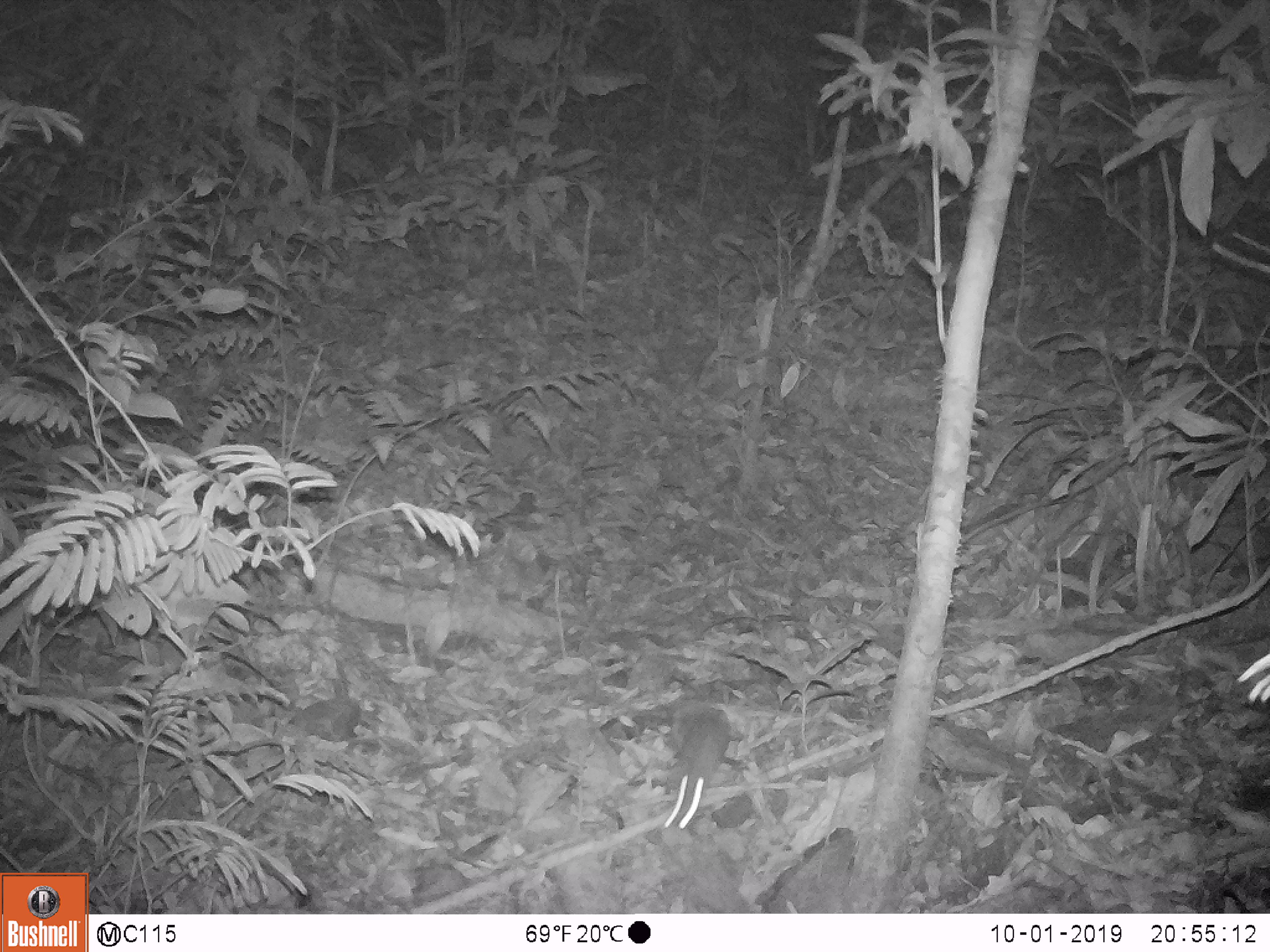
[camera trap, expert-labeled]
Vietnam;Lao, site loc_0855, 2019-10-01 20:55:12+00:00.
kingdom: Animalia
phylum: Chordata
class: Mammalia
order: Rodentia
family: Muridae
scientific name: Muridae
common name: old-world mice and rats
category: unidentified murid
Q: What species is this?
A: Unidentified murid (old-world mice and rats) (Muridae).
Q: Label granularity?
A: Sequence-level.